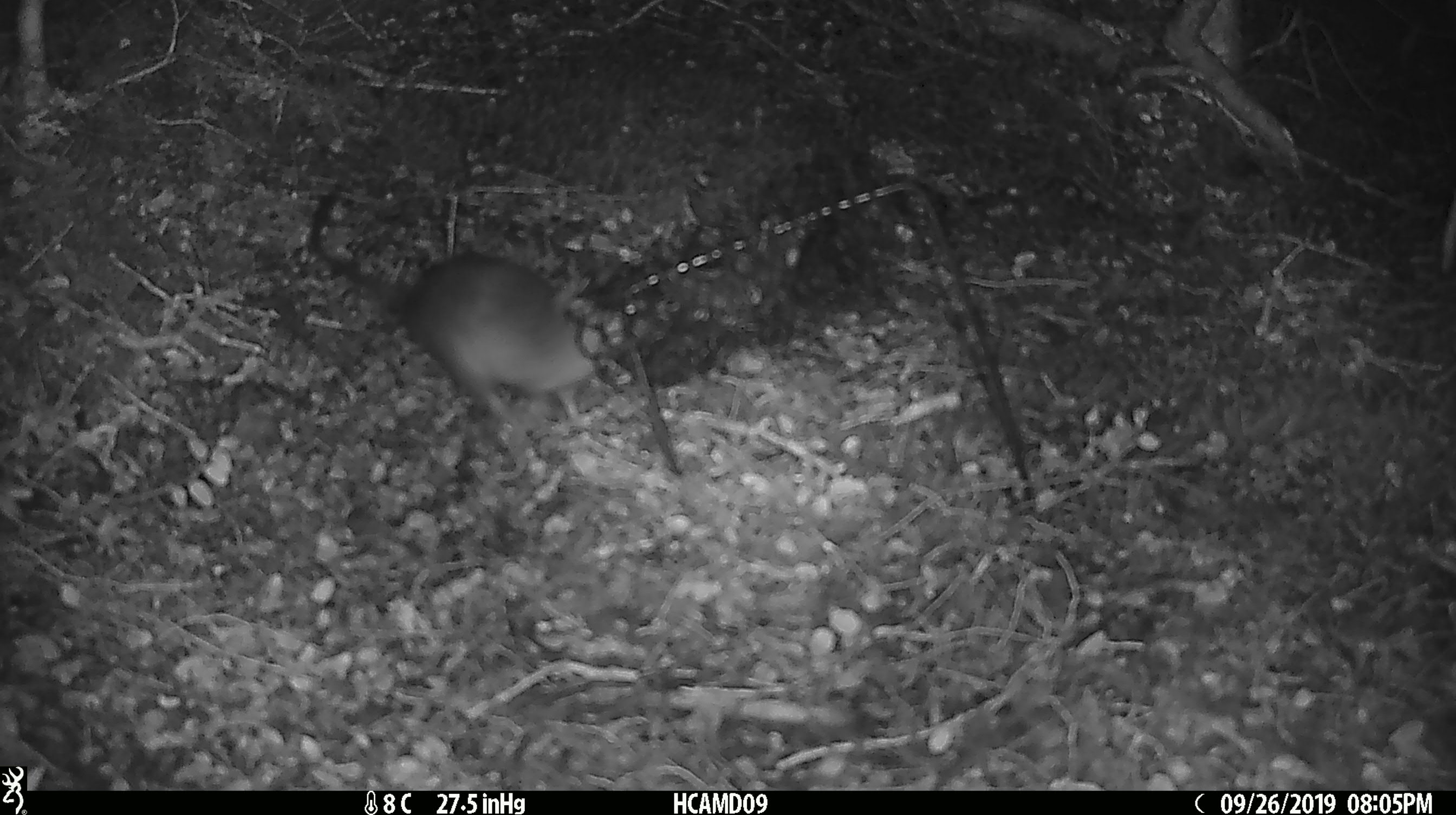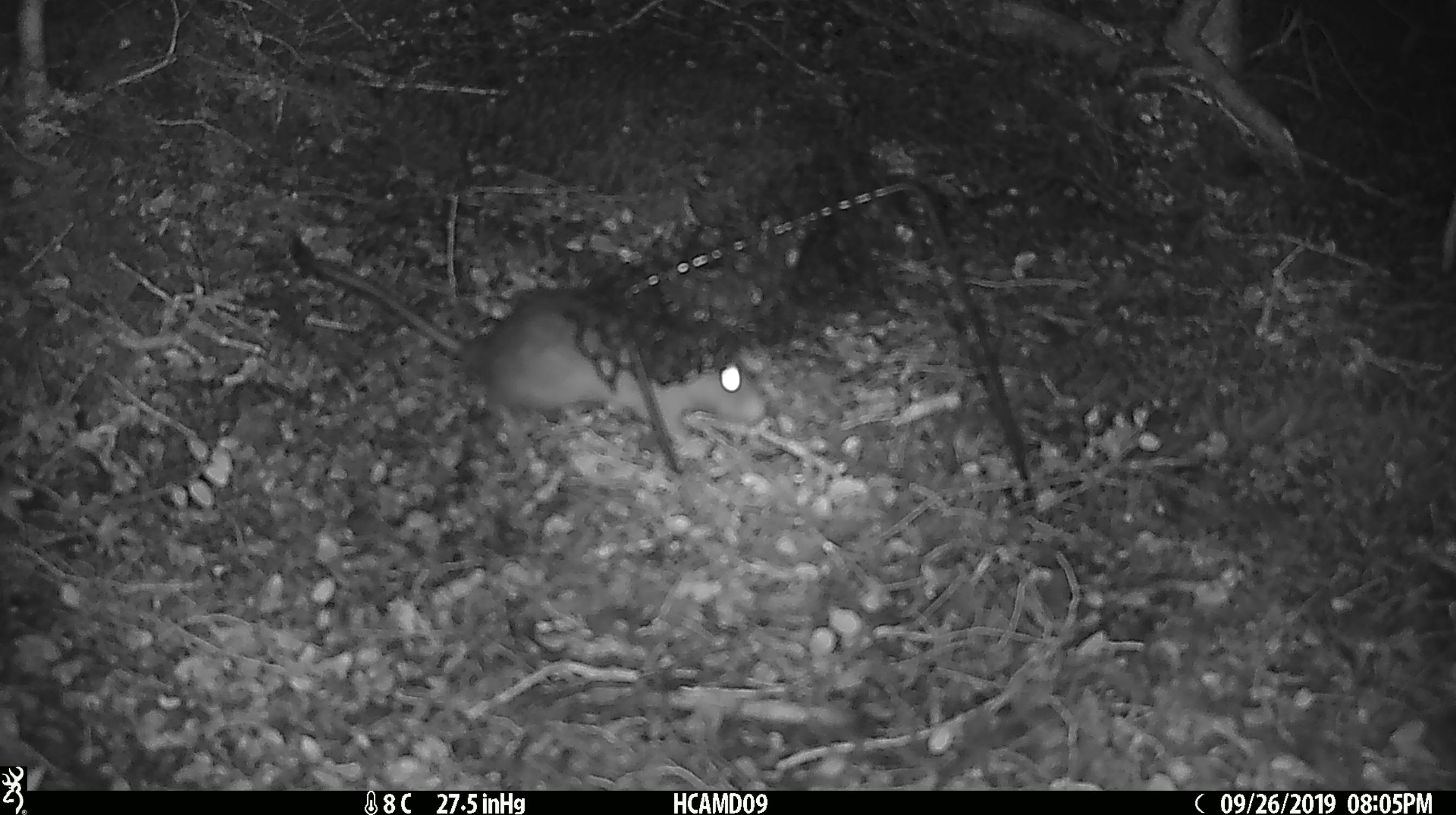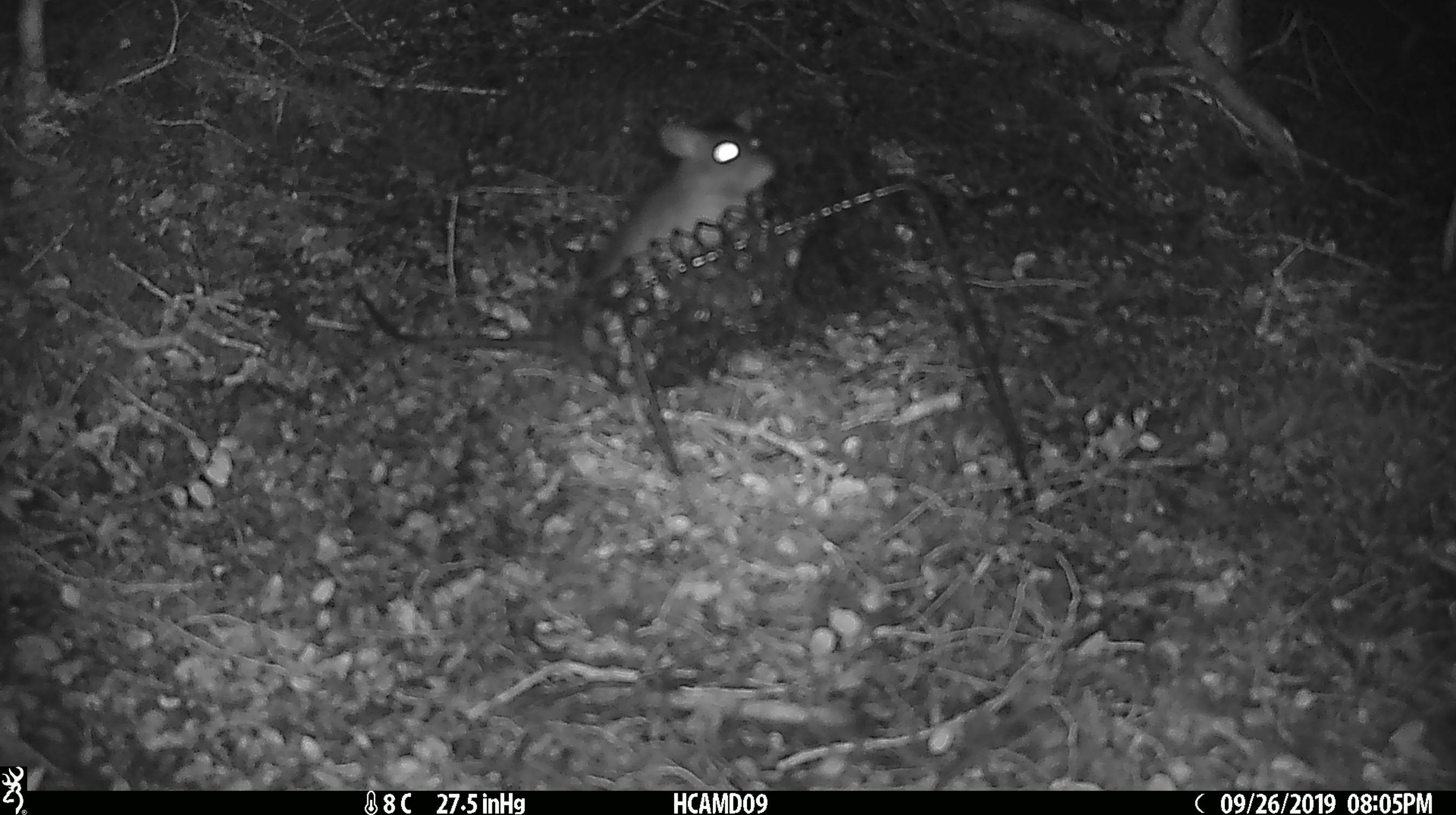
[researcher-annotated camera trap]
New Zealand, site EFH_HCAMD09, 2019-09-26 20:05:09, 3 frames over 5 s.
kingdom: Animalia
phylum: Chordata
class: Mammalia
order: Rodentia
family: Muridae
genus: Rattus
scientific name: Rattus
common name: rat